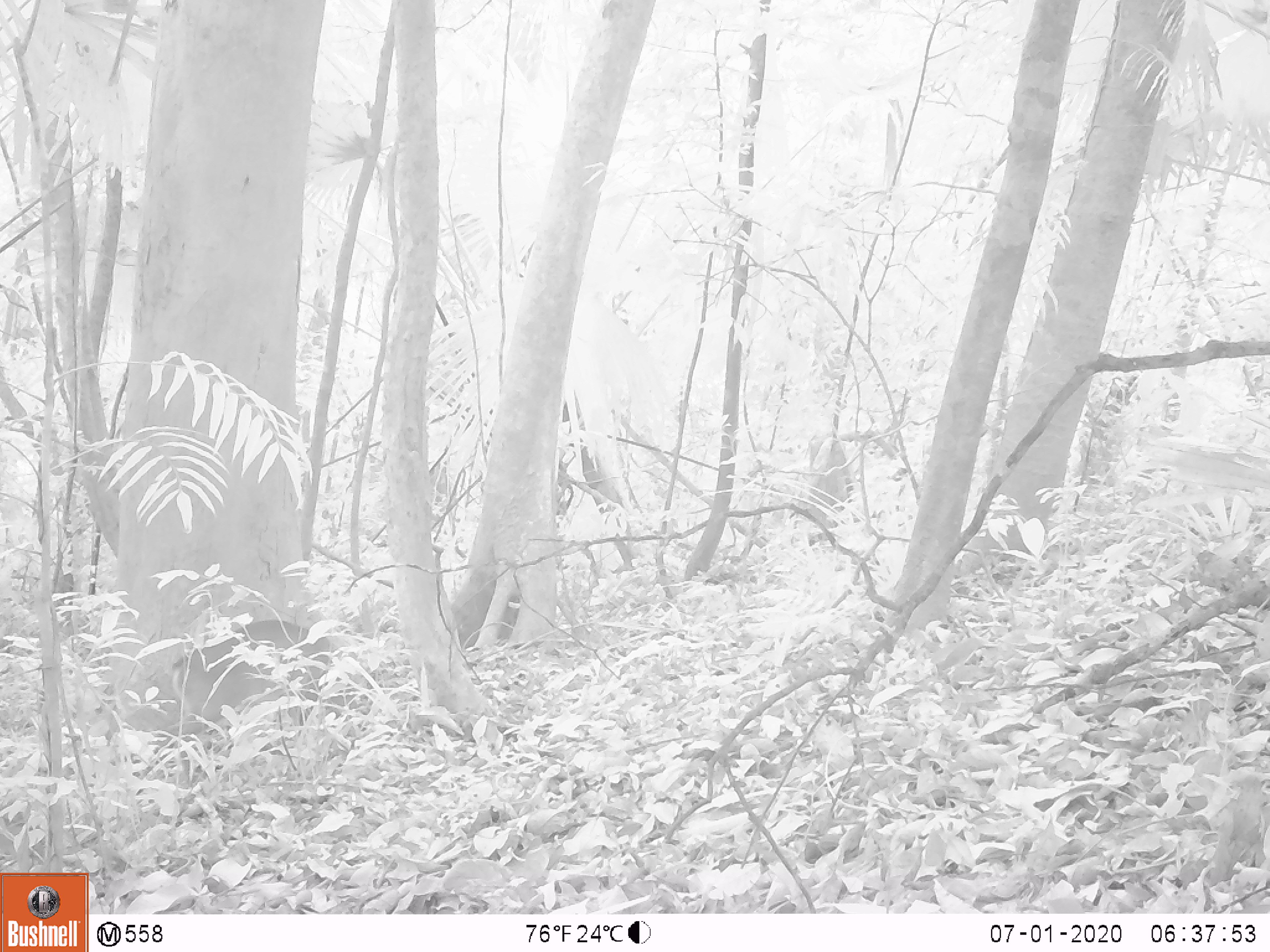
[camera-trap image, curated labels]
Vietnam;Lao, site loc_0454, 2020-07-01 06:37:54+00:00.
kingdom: Animalia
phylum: Chordata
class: Mammalia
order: Artiodactyla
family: Cervidae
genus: Muntiacus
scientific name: Muntiacus vuquangensis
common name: large-antlered muntjac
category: large antlered muntjac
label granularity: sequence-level